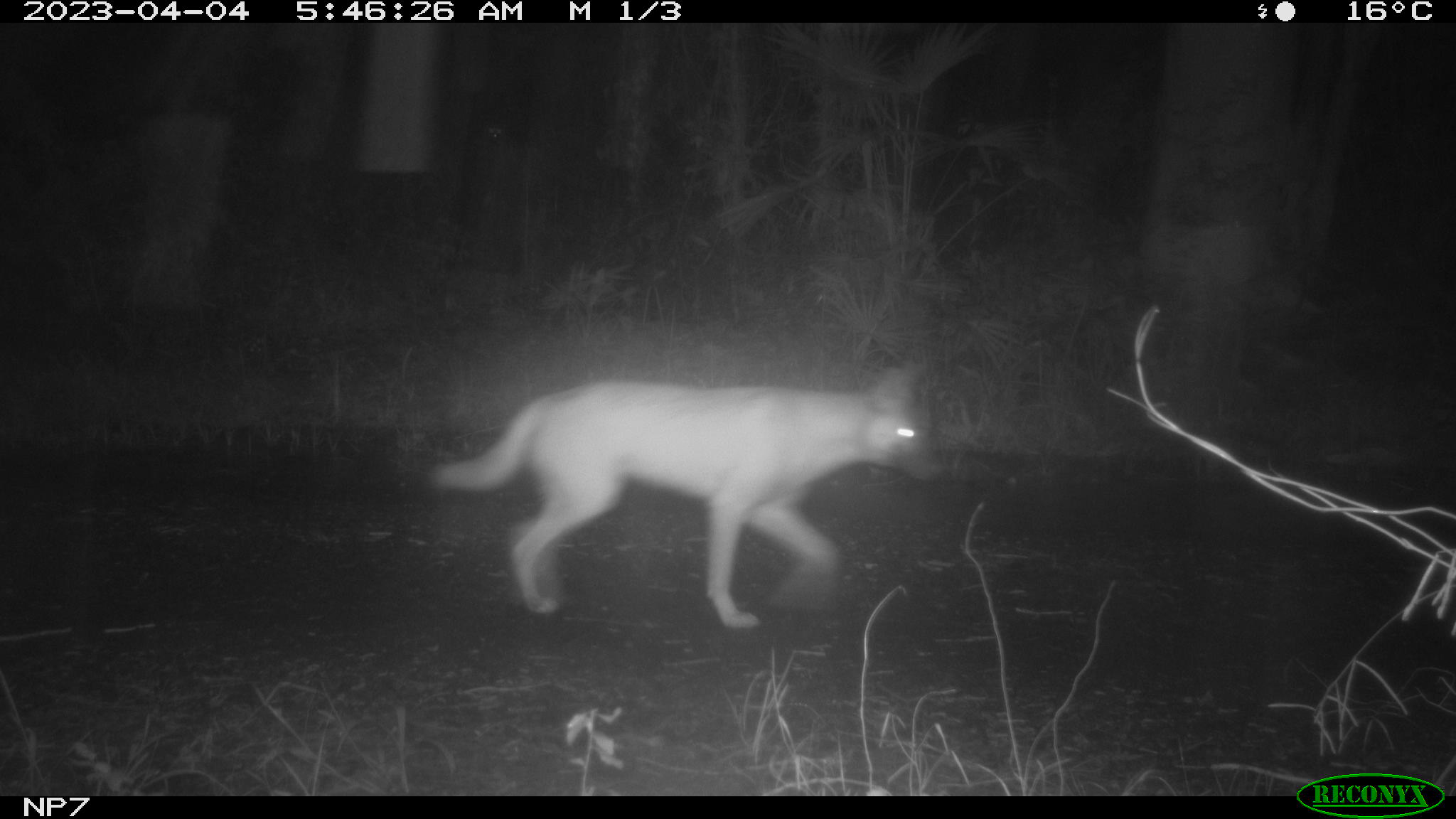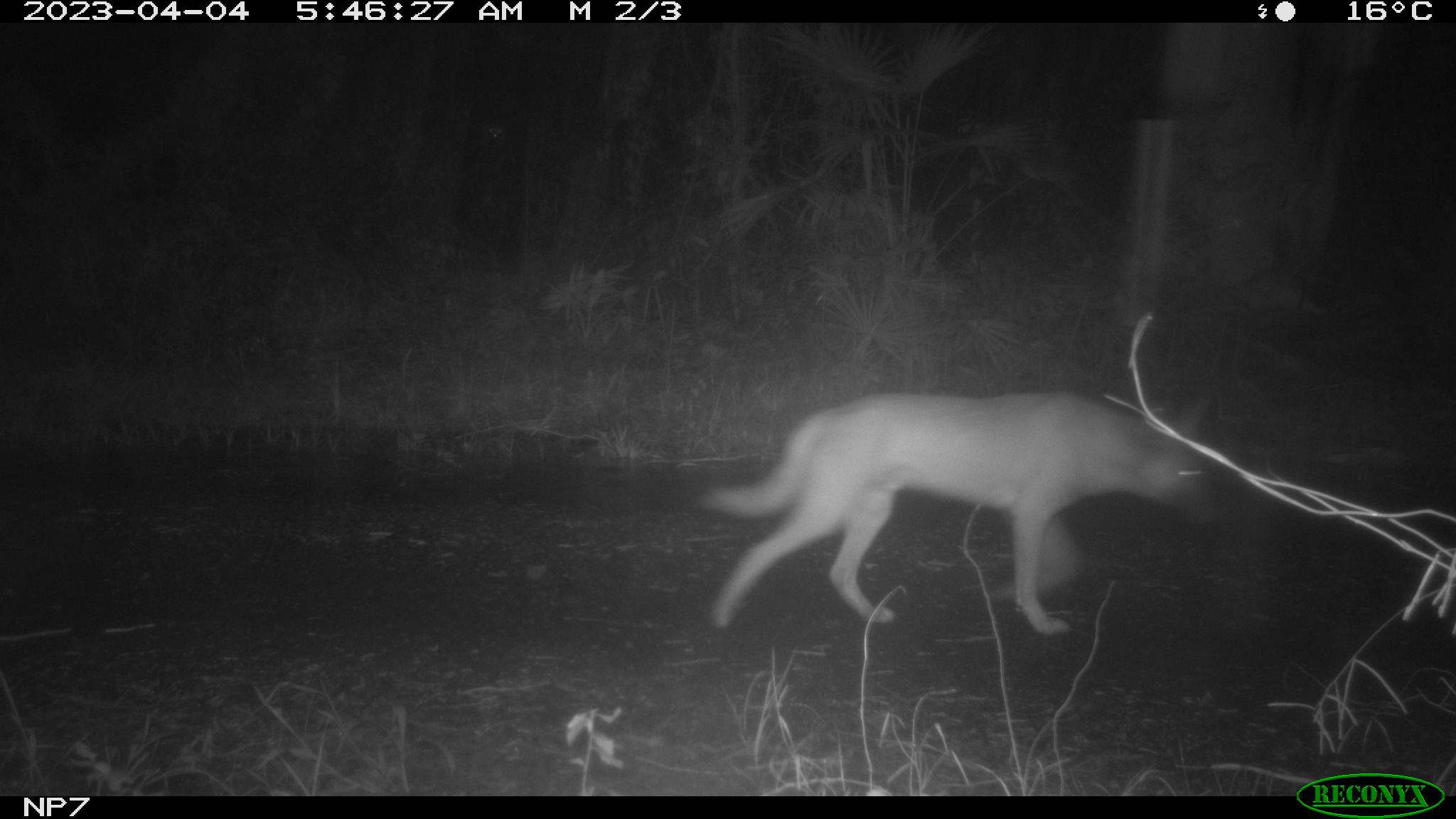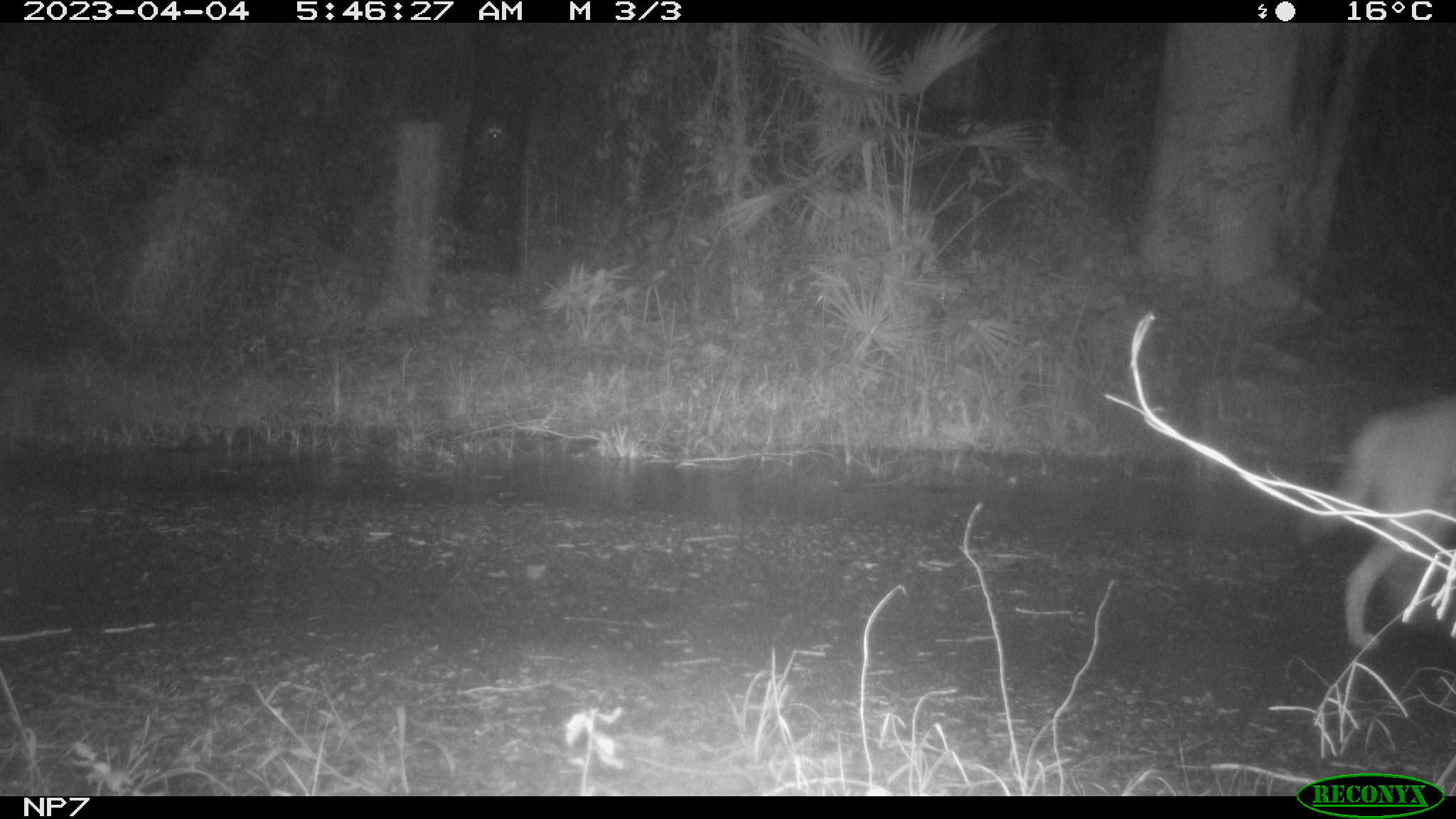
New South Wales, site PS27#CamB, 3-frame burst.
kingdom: Animalia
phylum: Chordata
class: Mammalia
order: Carnivora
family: Canidae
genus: Canis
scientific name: Canis familiaris dingo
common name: dingo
Dingo (Canis familiaris dingo).